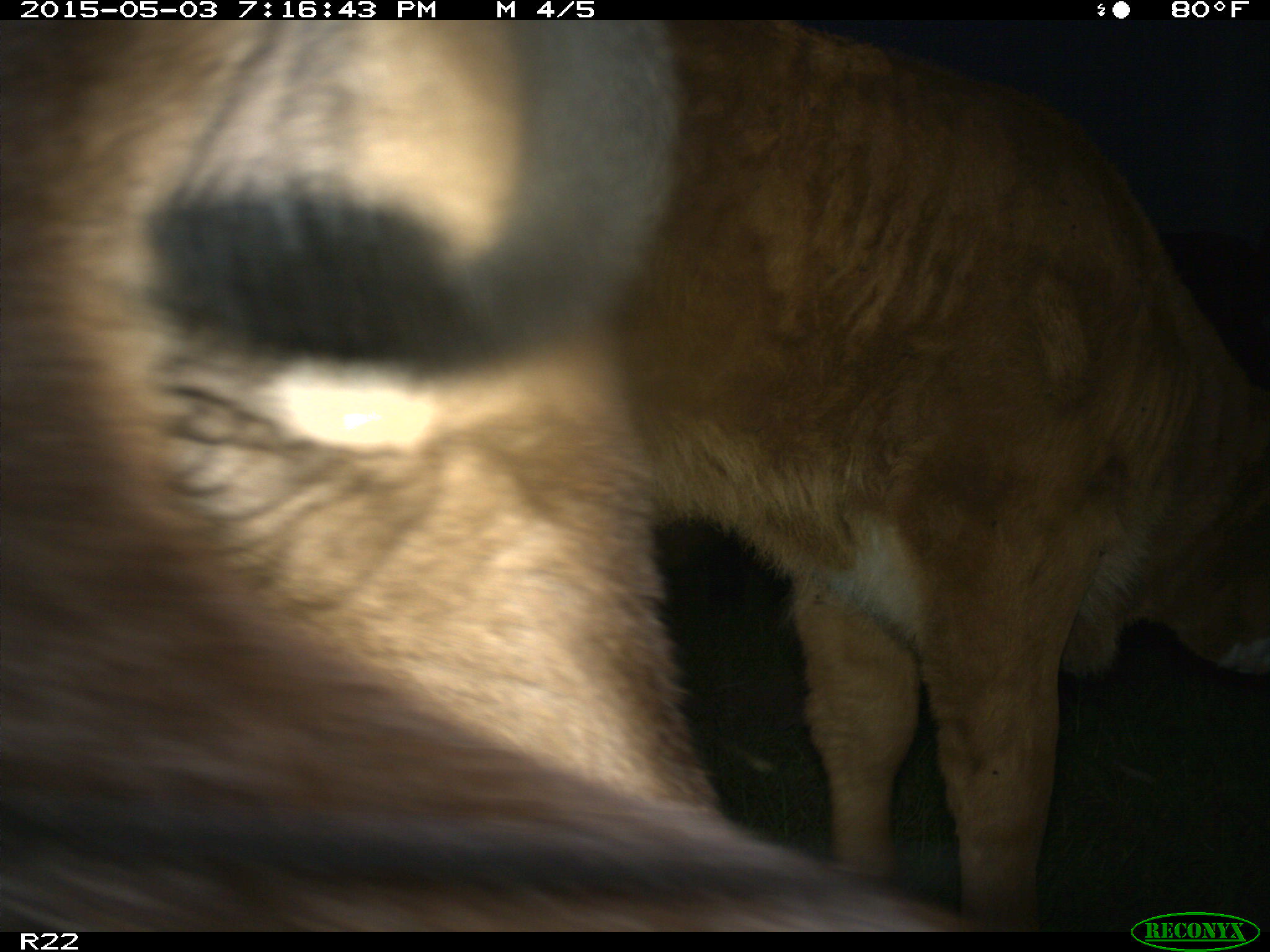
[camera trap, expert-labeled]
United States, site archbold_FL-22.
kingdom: Animalia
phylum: Chordata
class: Mammalia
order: Artiodactyla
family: Bovidae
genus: Bos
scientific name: Bos taurus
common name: domestic cow